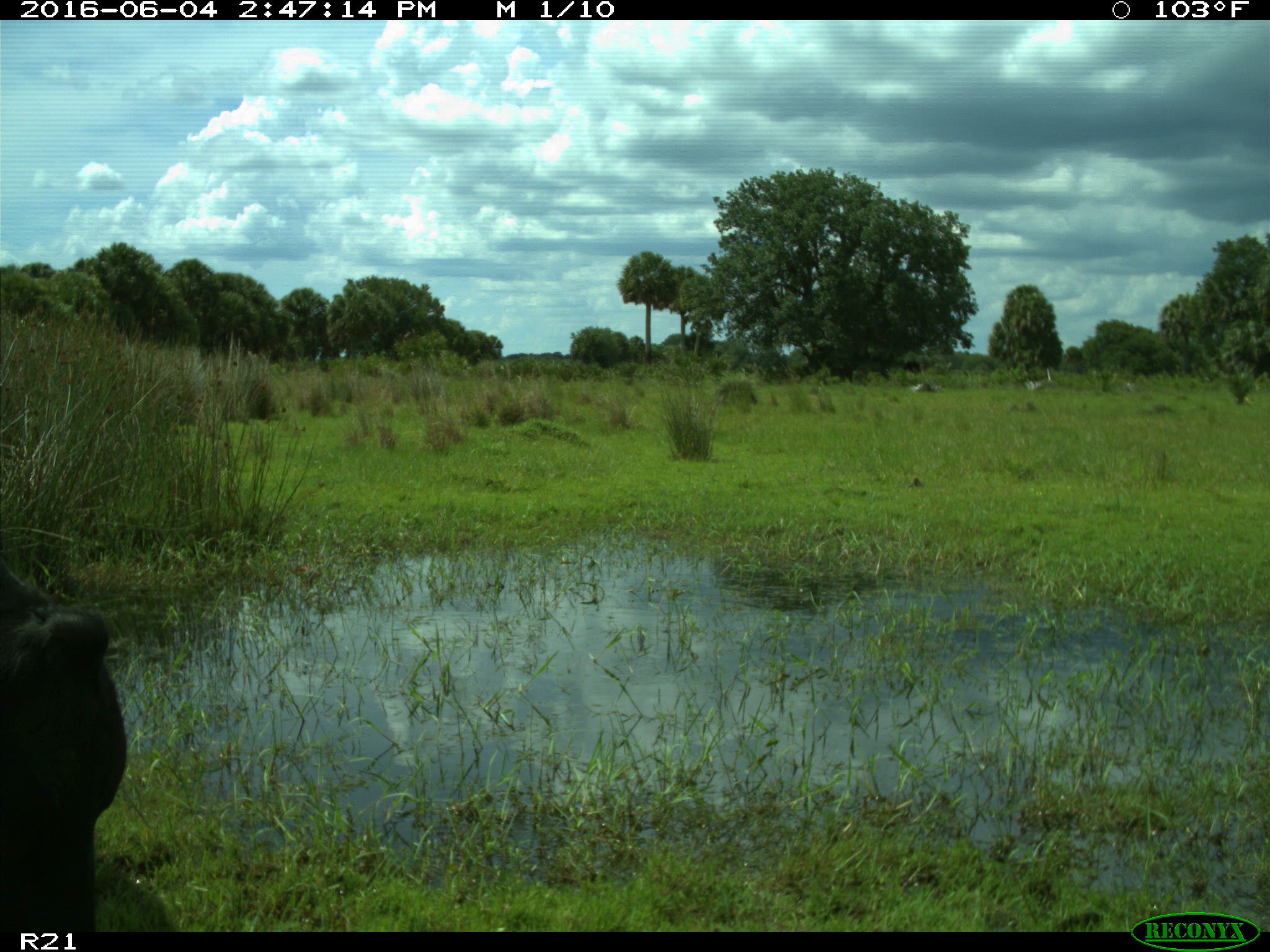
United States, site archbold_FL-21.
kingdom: Animalia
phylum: Chordata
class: Mammalia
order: Artiodactyla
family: Bovidae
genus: Bos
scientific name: Bos taurus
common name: domestic cow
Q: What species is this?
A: Bos taurus (domestic cow).